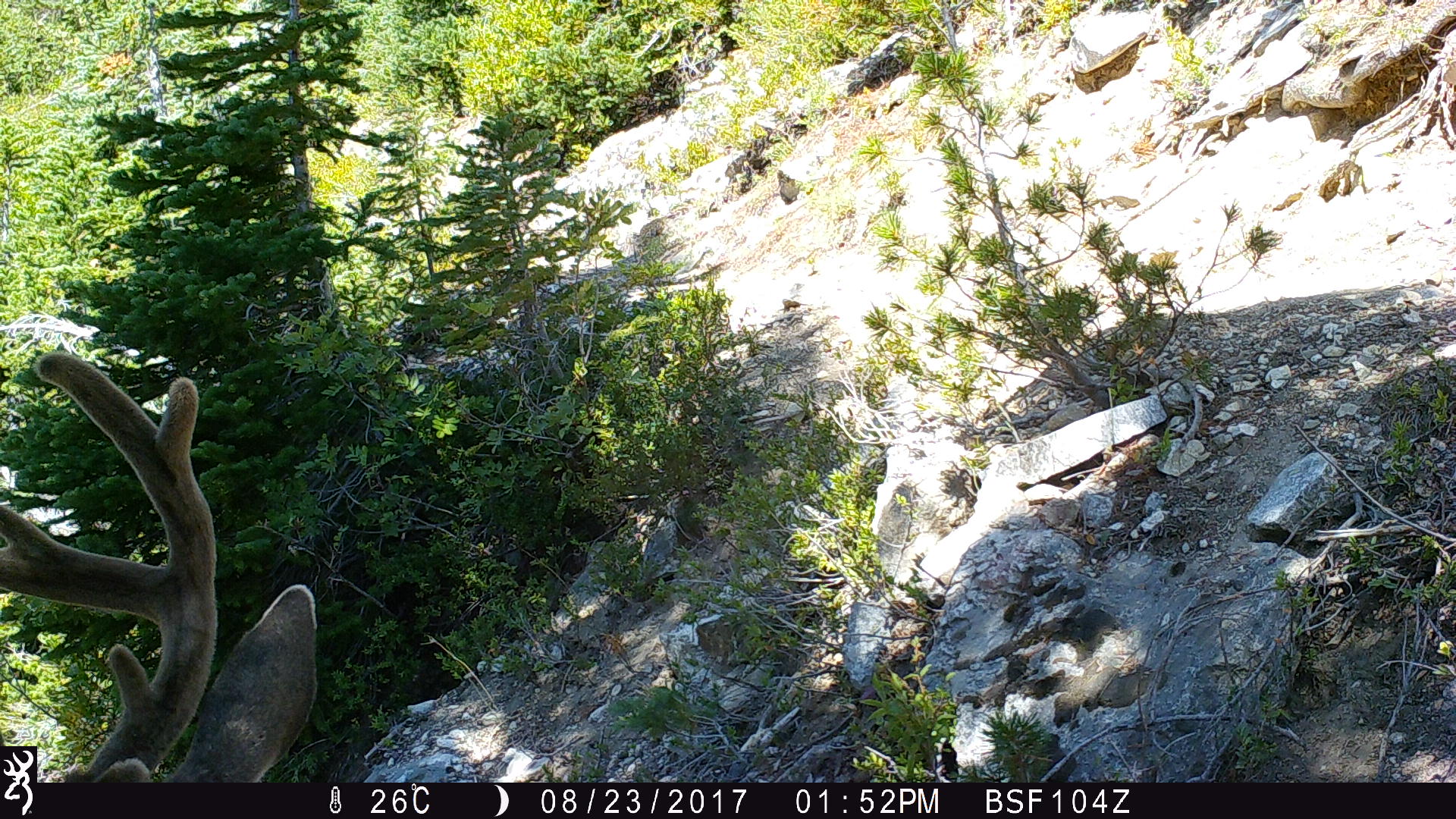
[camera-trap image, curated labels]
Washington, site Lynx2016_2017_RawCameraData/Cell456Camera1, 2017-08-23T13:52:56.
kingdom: Animalia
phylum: Chordata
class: Mammalia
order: Artiodactyla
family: Cervidae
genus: Odocoileus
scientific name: Odocoileus hemionus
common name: mule deer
Odocoileus hemionus (mule deer). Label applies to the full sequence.